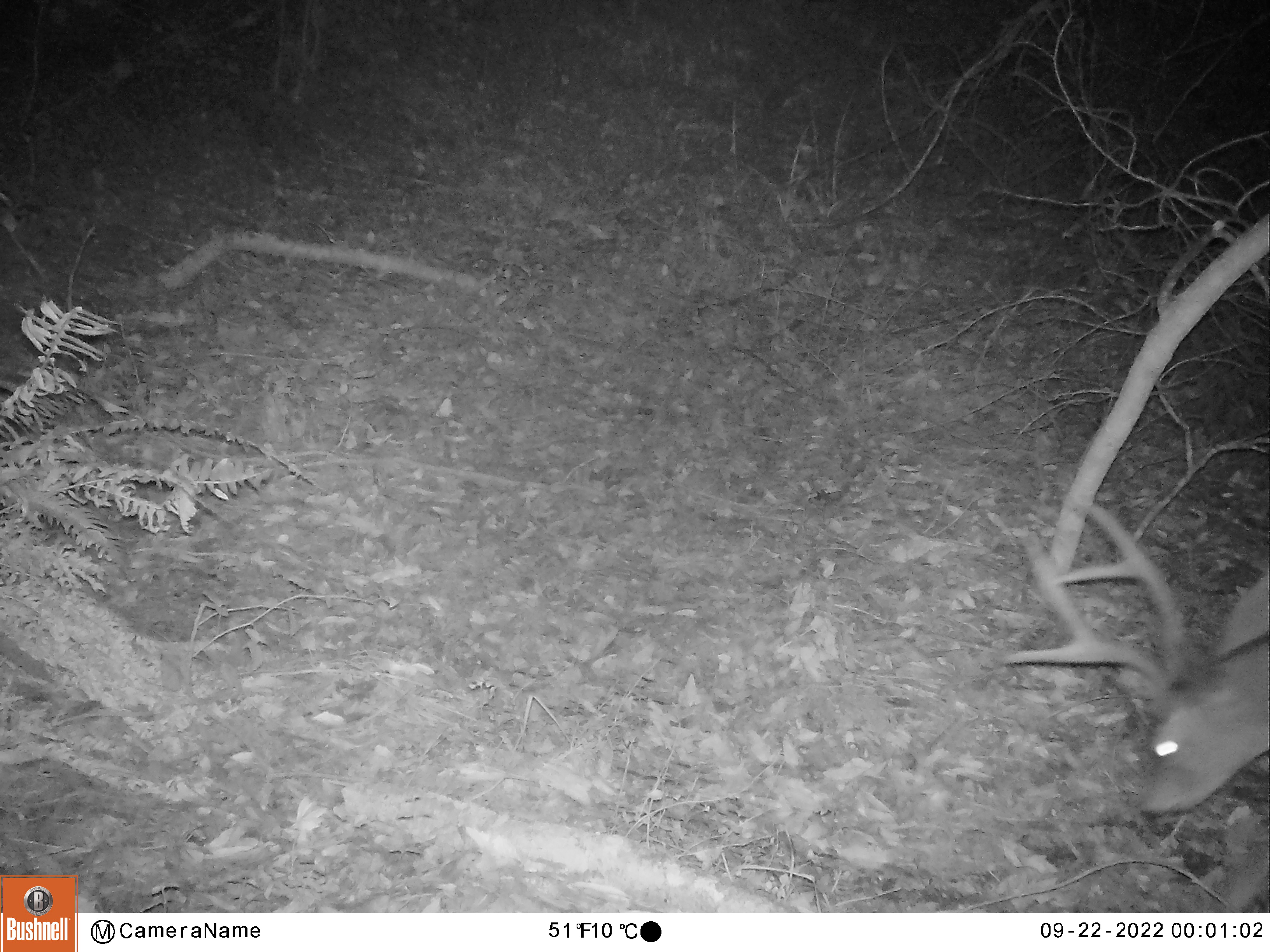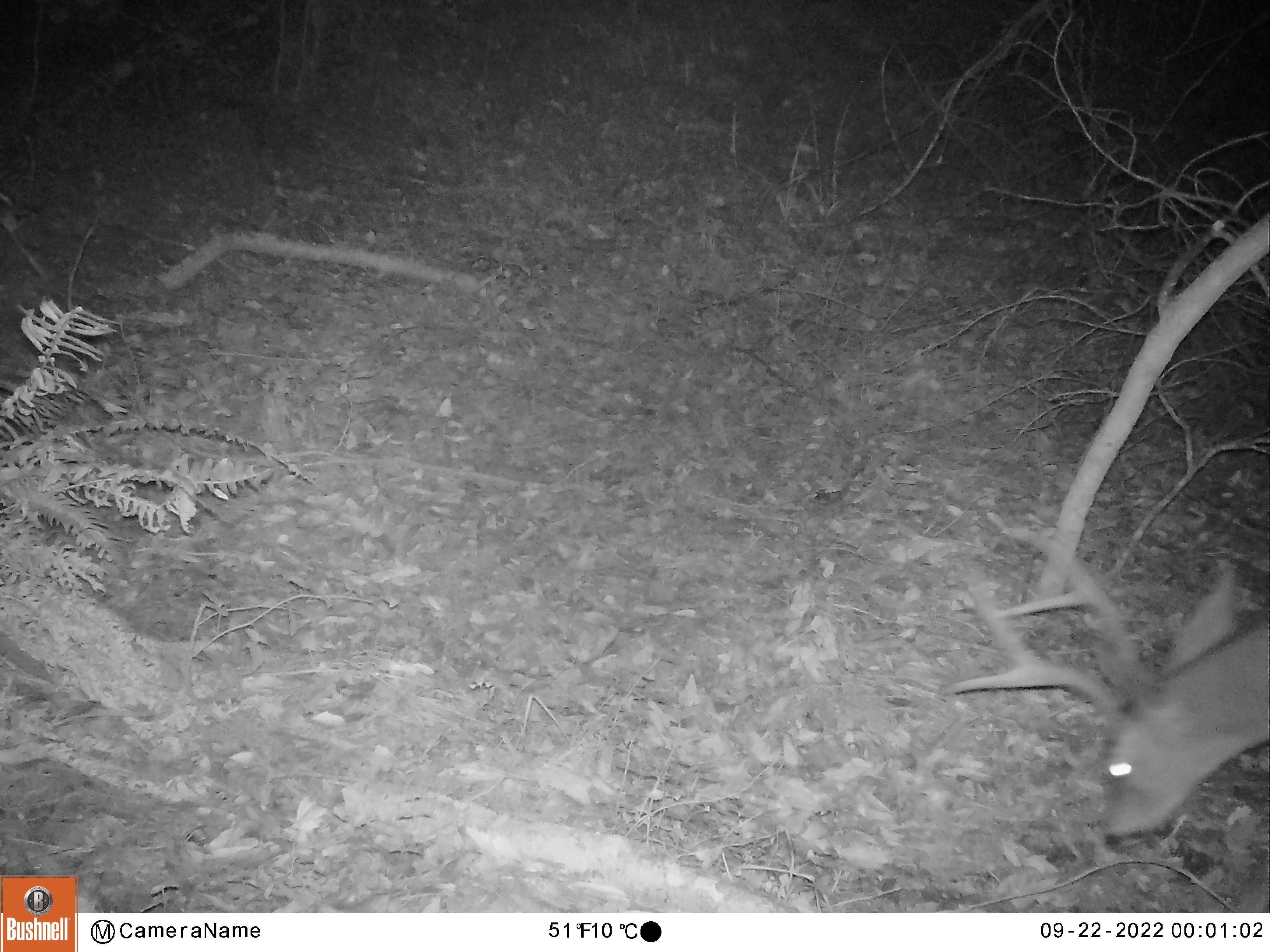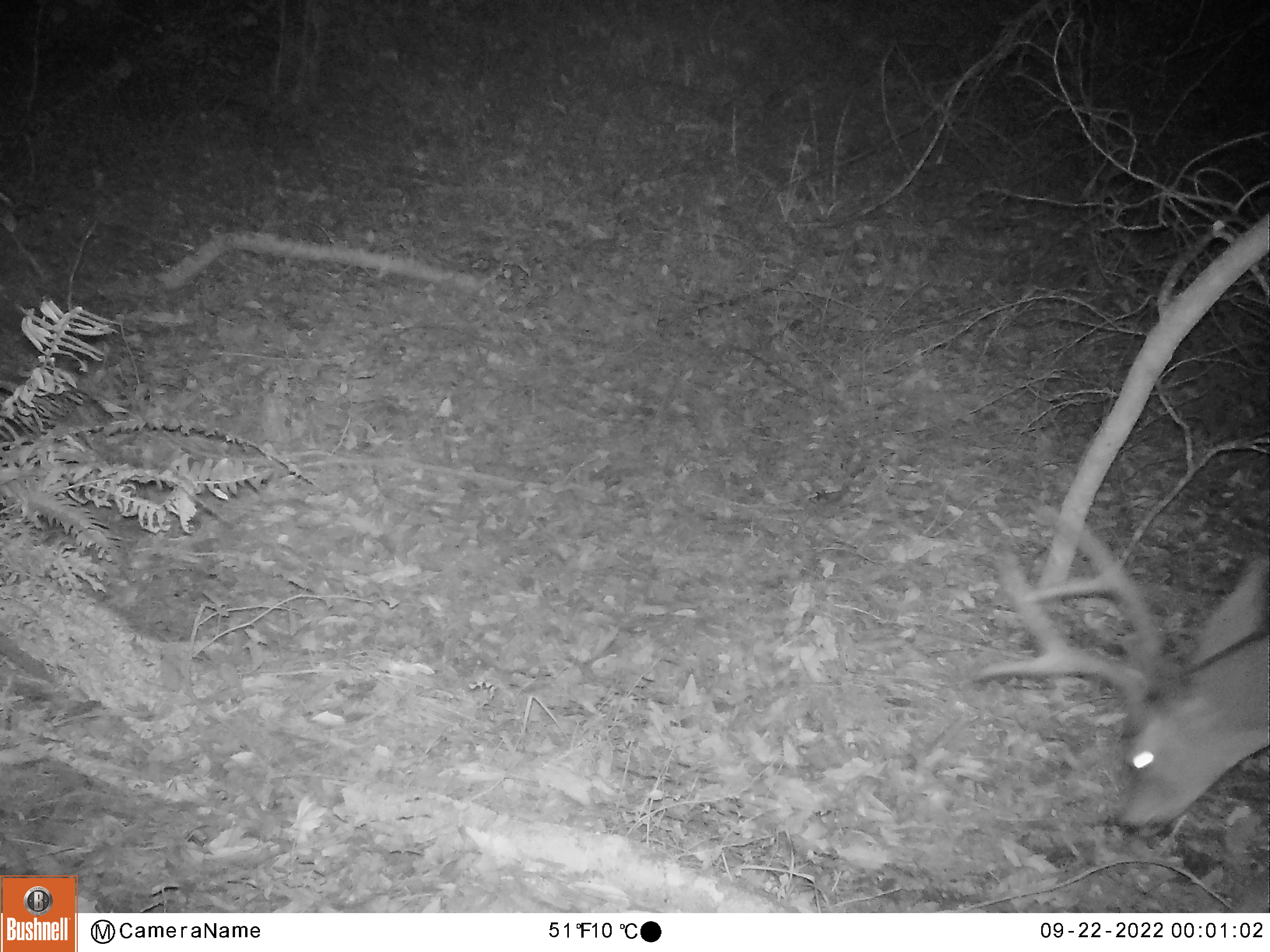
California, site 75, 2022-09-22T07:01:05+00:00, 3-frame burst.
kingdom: Animalia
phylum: Chordata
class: Mammalia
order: Artiodactyla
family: Cervidae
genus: Odocoileus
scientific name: Odocoileus hemionus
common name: mule deer